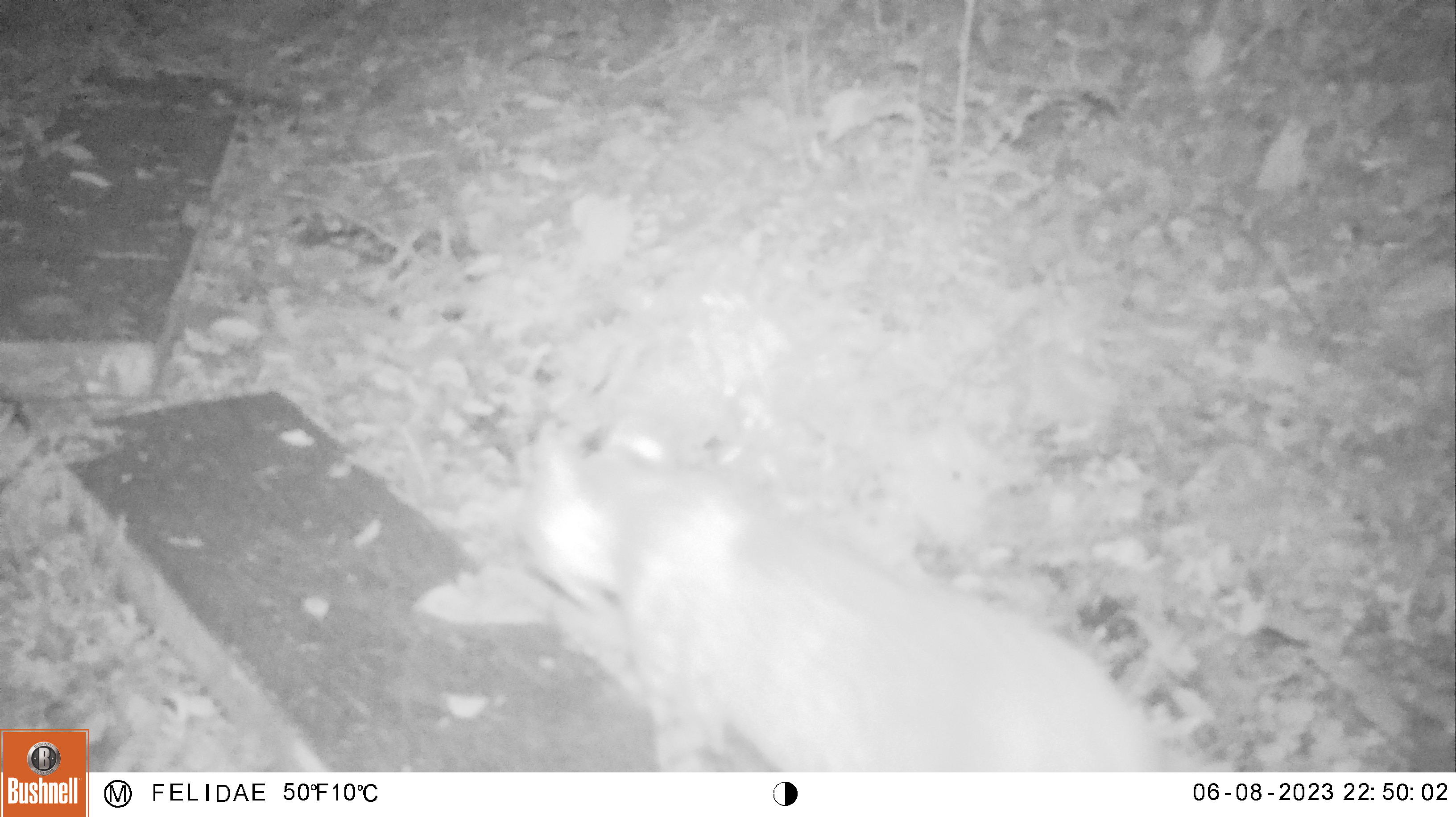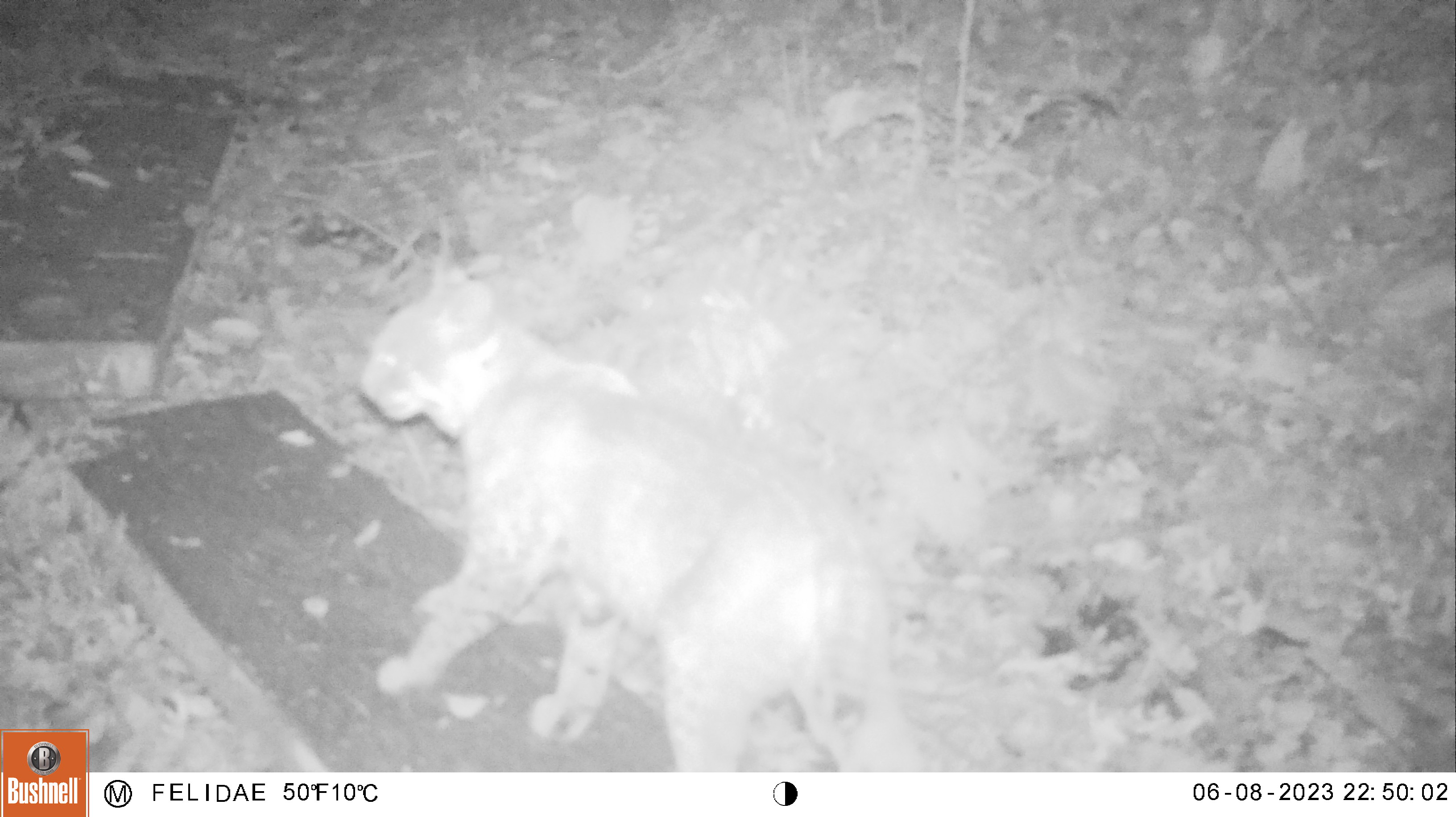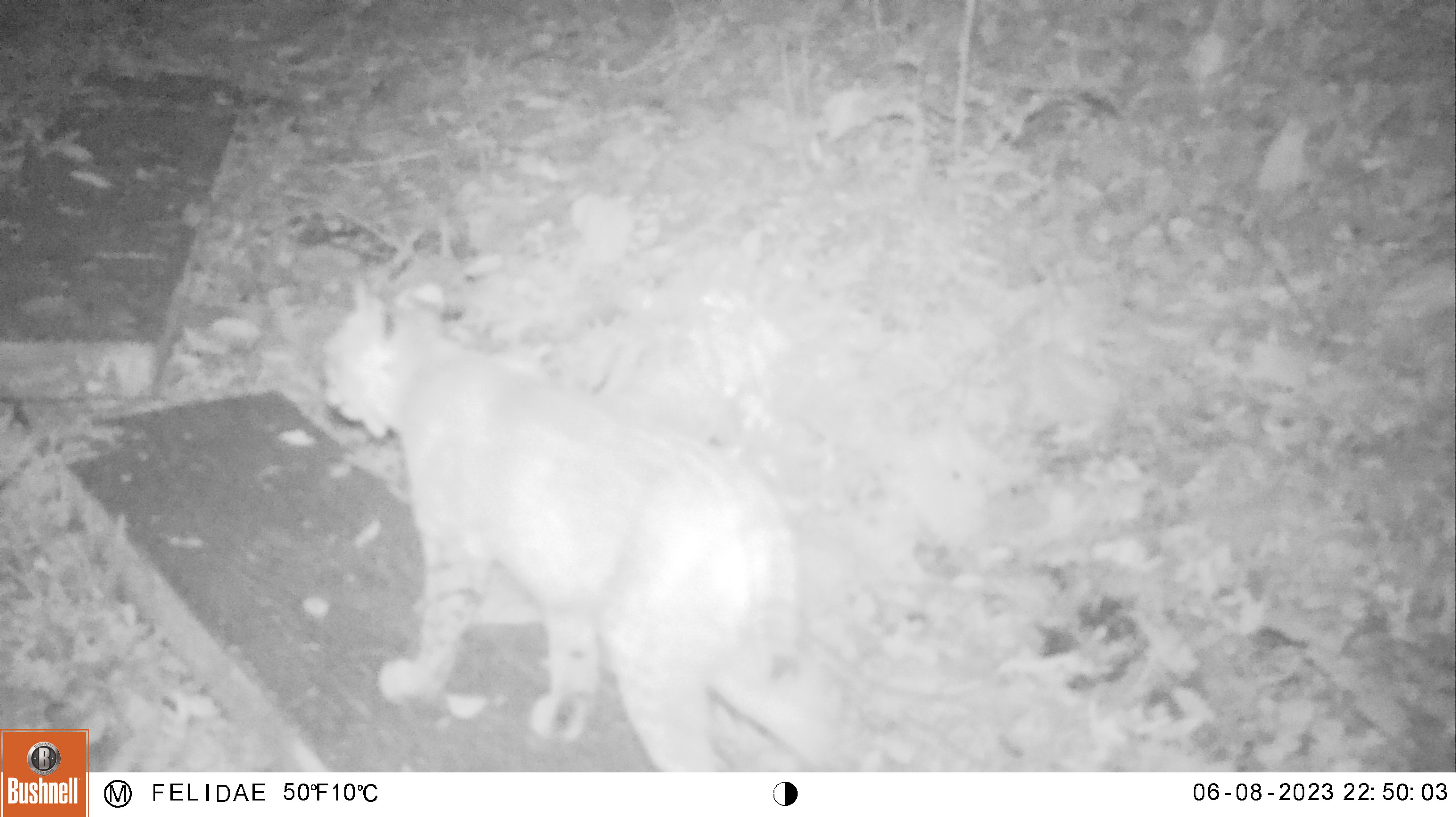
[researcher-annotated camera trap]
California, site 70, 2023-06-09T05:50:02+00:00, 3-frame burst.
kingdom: Animalia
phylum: Chordata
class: Mammalia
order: Carnivora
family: Felidae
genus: Lynx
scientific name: Lynx rufus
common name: bobcat